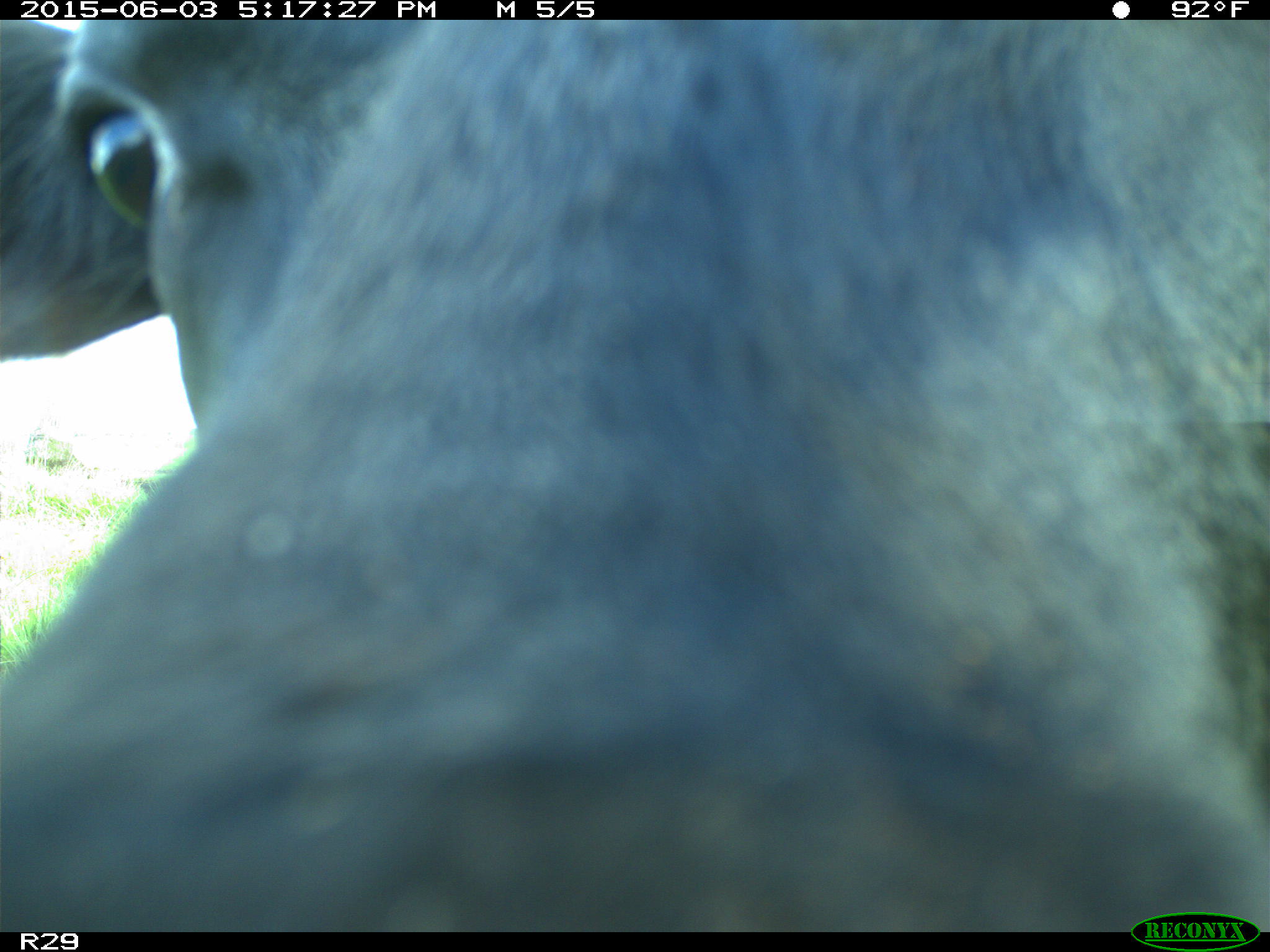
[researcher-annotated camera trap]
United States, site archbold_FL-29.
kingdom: Animalia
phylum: Chordata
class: Mammalia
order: Artiodactyla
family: Bovidae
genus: Bos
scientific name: Bos taurus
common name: domestic cow